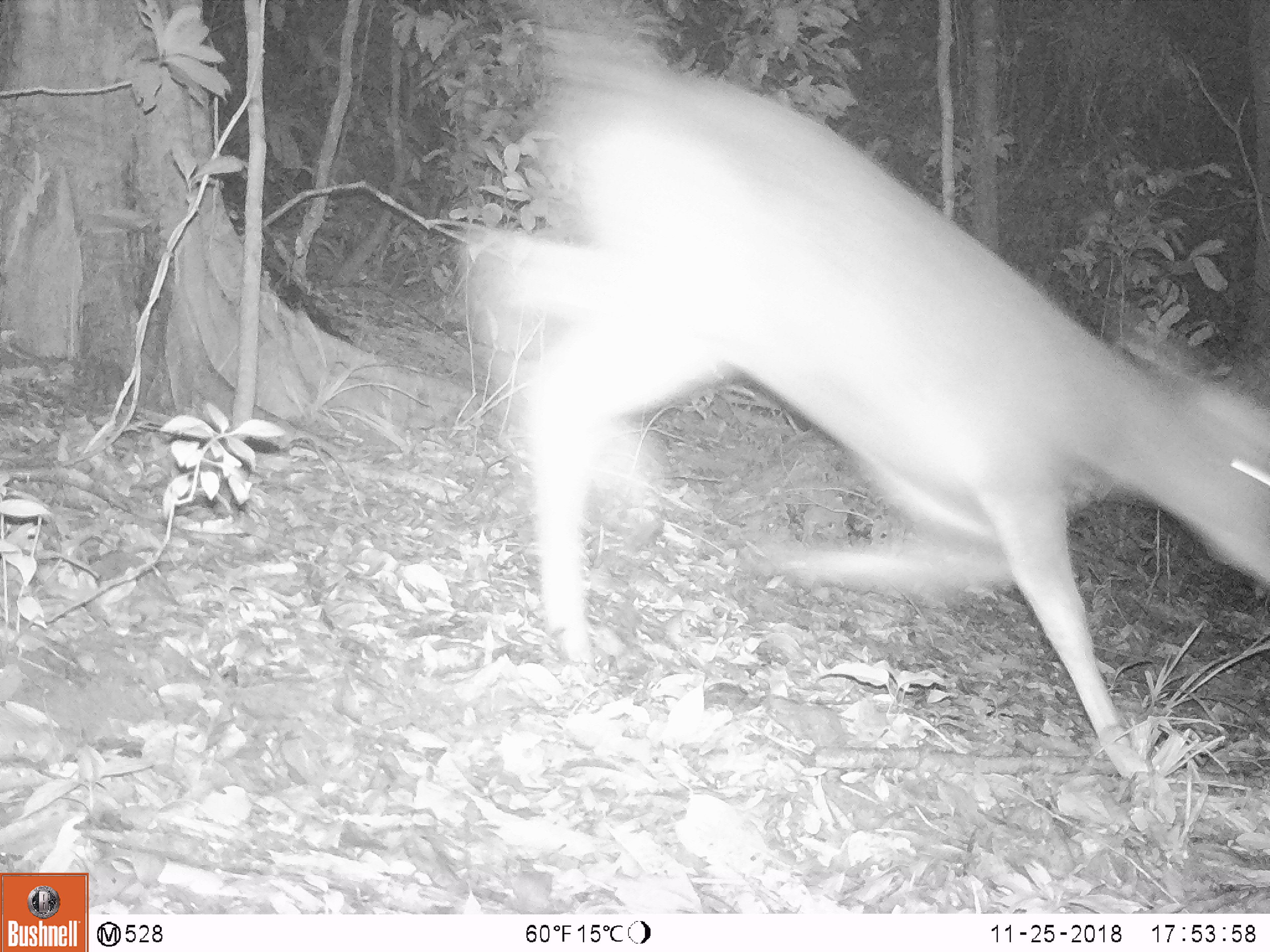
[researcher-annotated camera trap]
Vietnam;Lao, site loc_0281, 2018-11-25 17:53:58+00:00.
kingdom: Animalia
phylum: Chordata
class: Mammalia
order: Artiodactyla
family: Cervidae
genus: Rusa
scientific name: Rusa unicolor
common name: sambar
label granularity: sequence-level